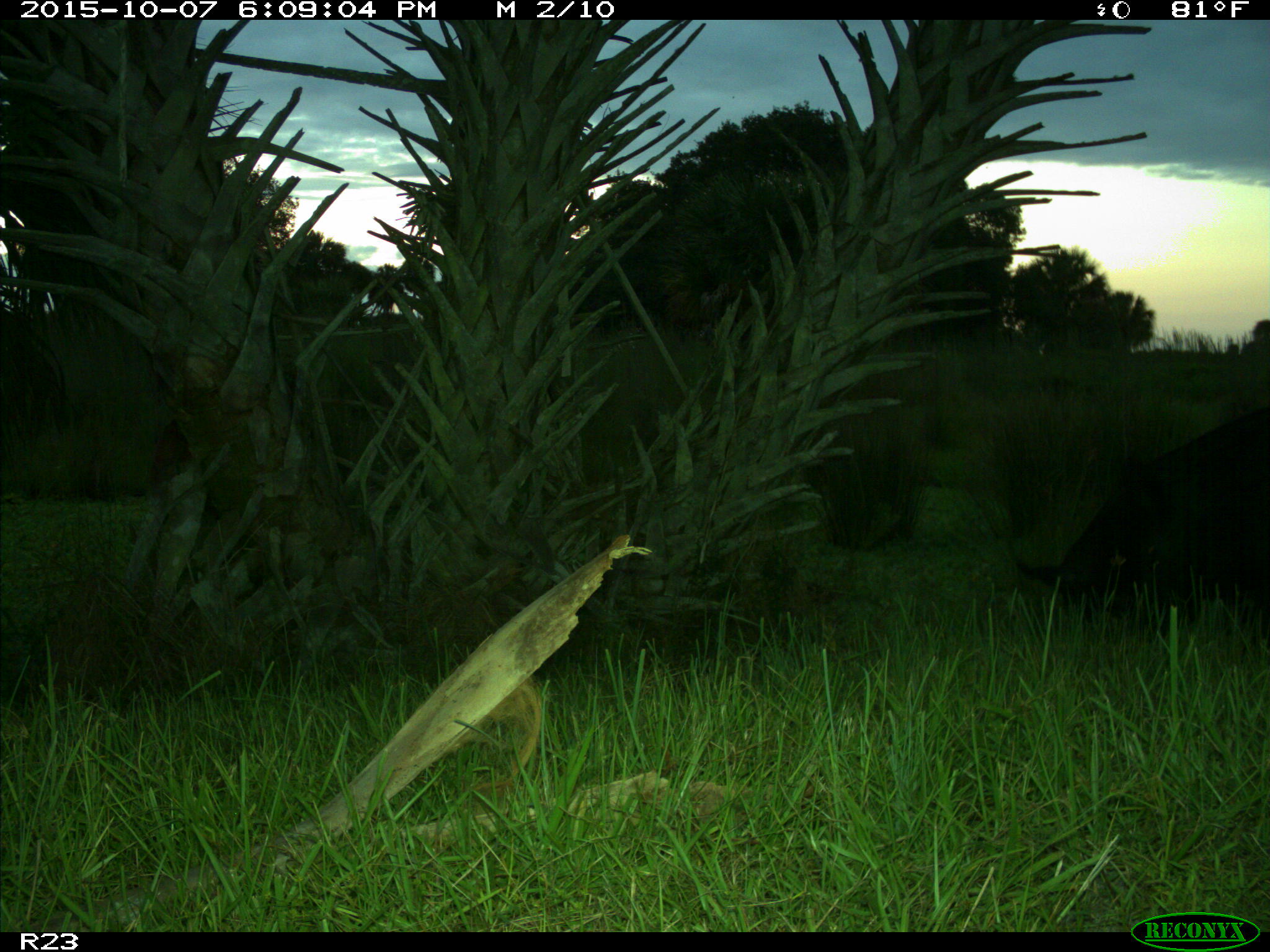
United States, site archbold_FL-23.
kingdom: Animalia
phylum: Chordata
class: Mammalia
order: Artiodactyla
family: Suidae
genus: Sus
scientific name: Sus scrofa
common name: wild boar